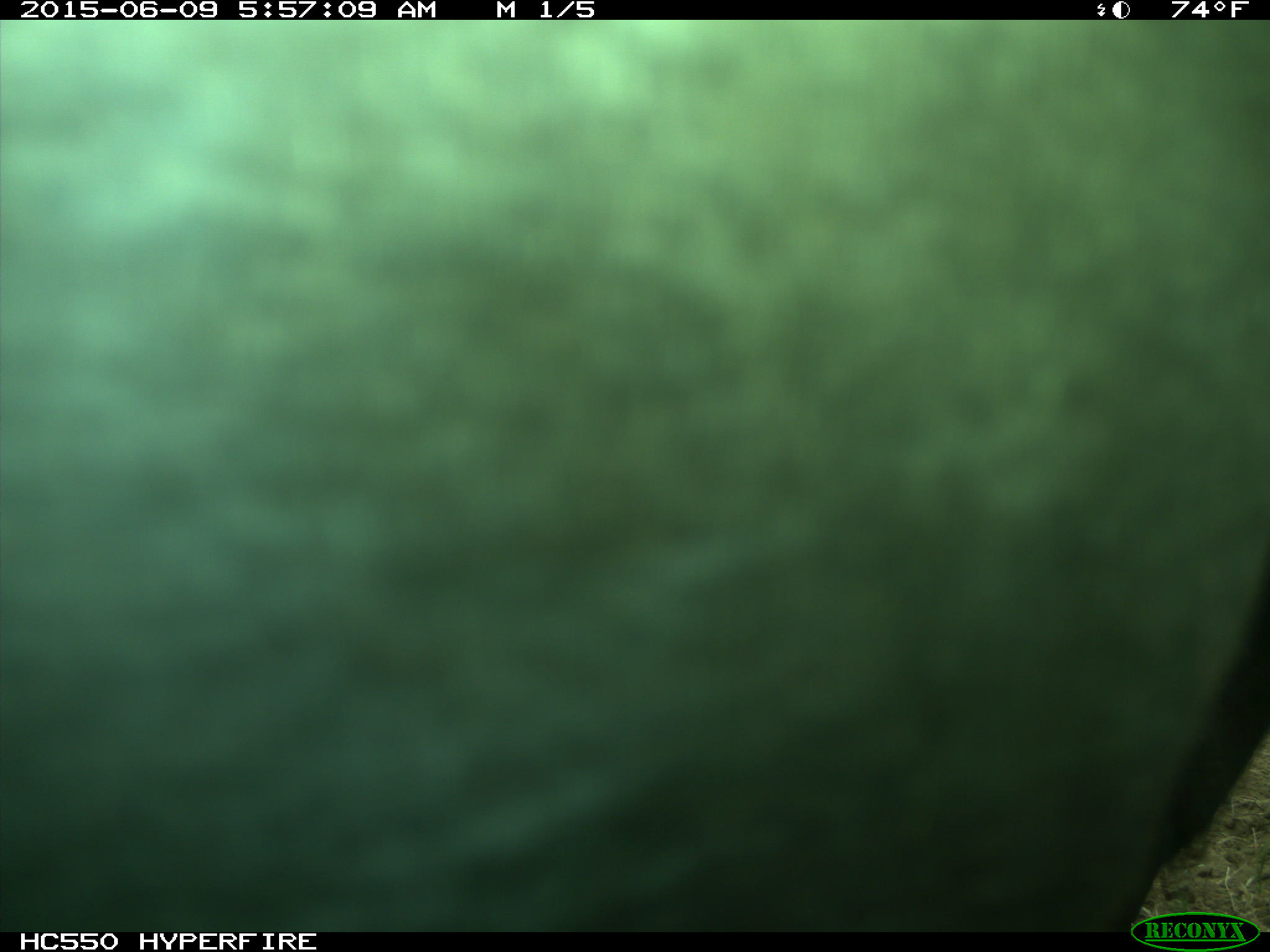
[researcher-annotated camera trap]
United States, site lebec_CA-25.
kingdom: Animalia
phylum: Chordata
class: Mammalia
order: Artiodactyla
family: Bovidae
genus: Bos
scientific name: Bos taurus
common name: domestic cow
Bos taurus (domestic cow).